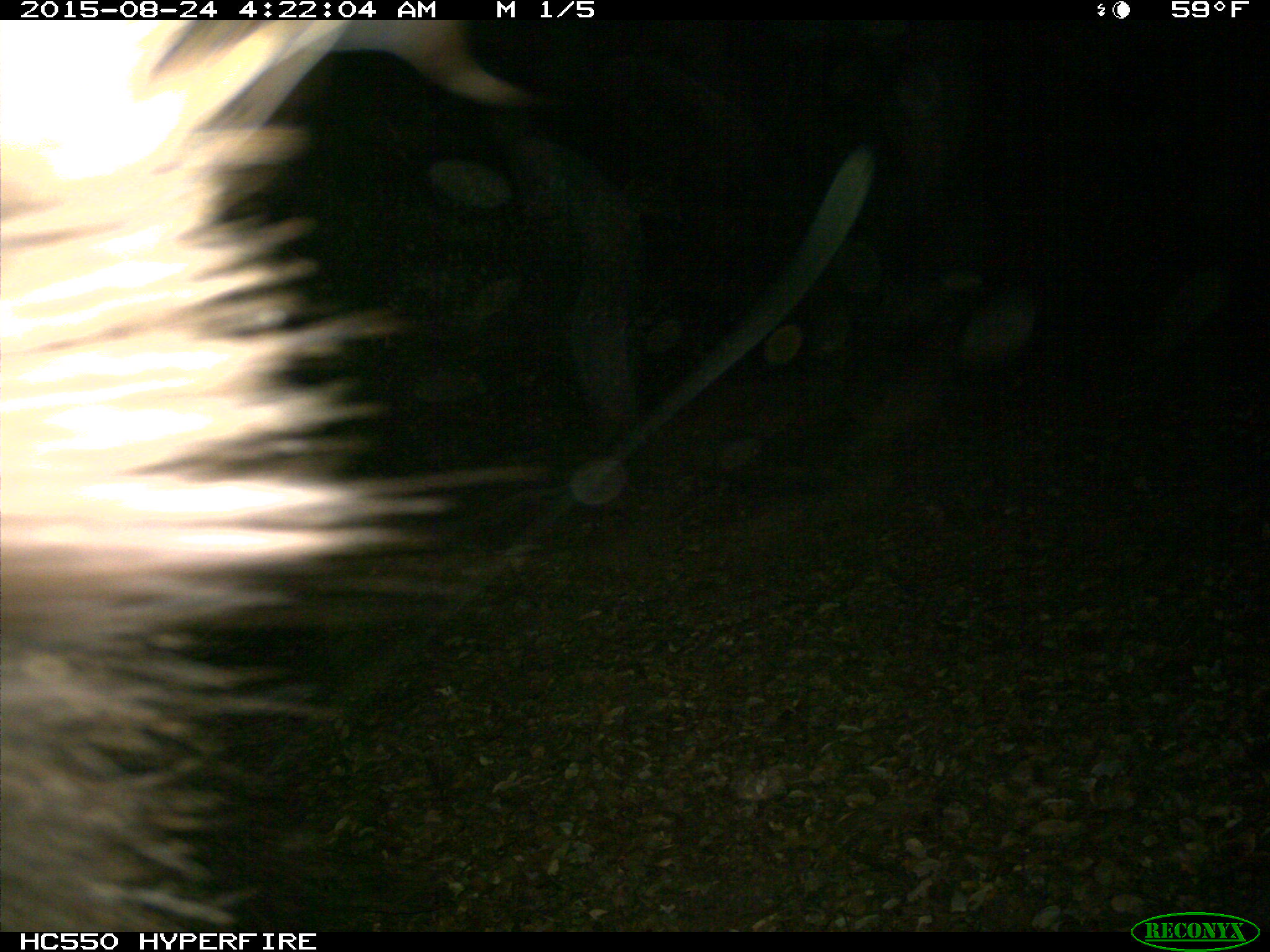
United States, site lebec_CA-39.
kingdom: Animalia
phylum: Chordata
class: Mammalia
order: Carnivora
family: Ursidae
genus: Ursus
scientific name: Ursus americanus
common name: american black bear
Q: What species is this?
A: Ursus americanus (american black bear).